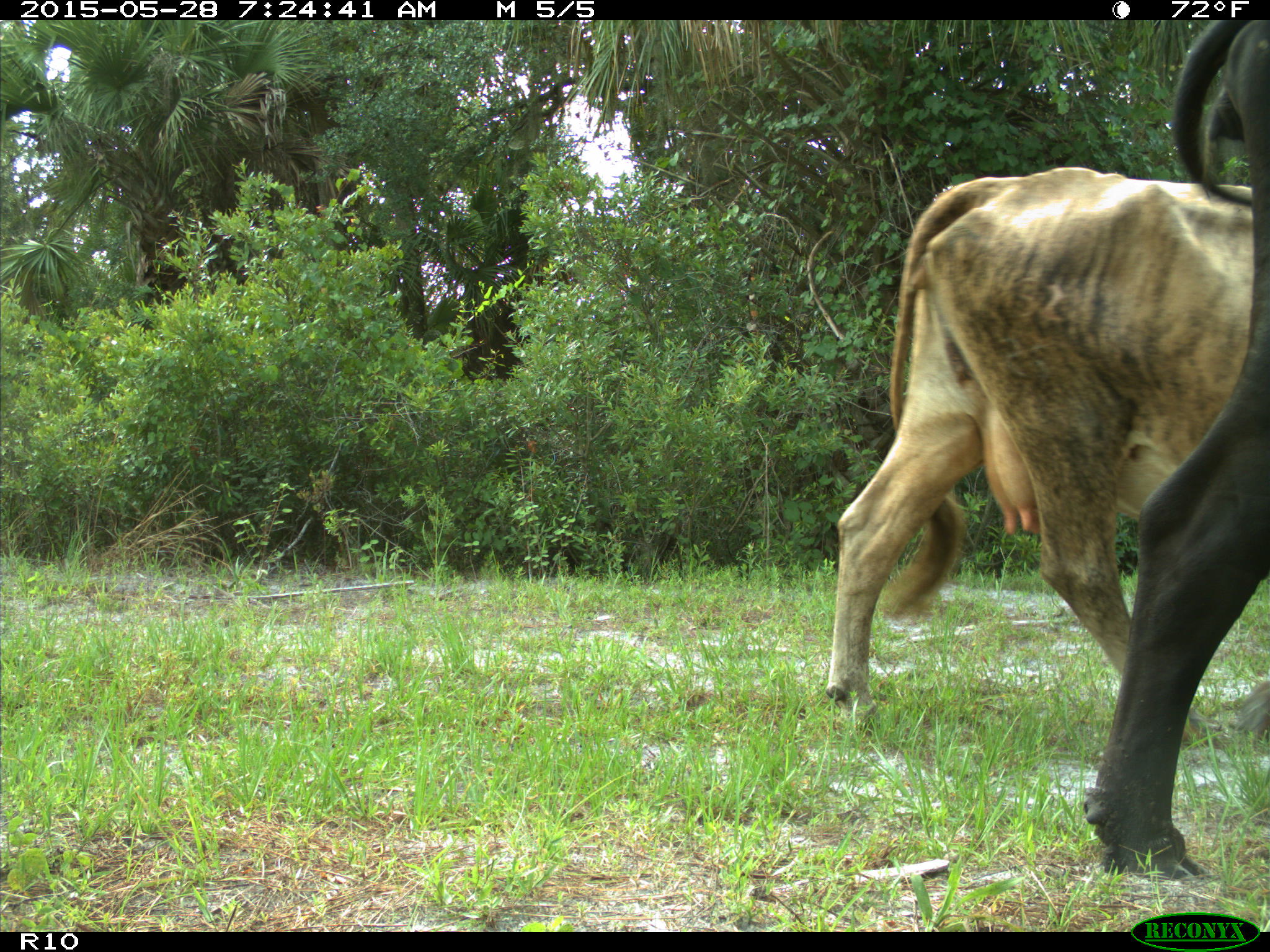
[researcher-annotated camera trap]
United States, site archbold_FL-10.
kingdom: Animalia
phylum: Chordata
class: Mammalia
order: Artiodactyla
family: Bovidae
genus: Bos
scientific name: Bos taurus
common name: domestic cow